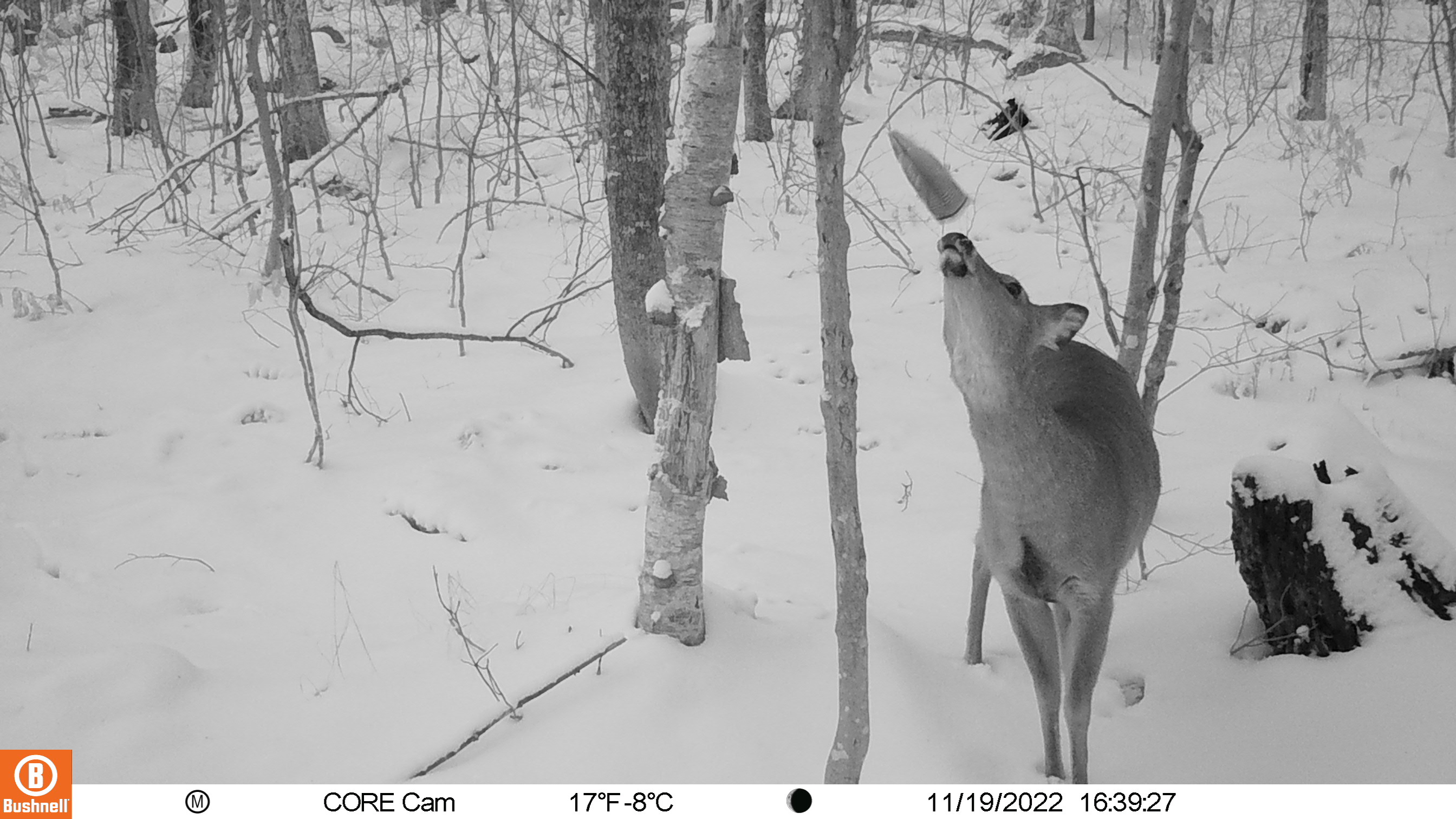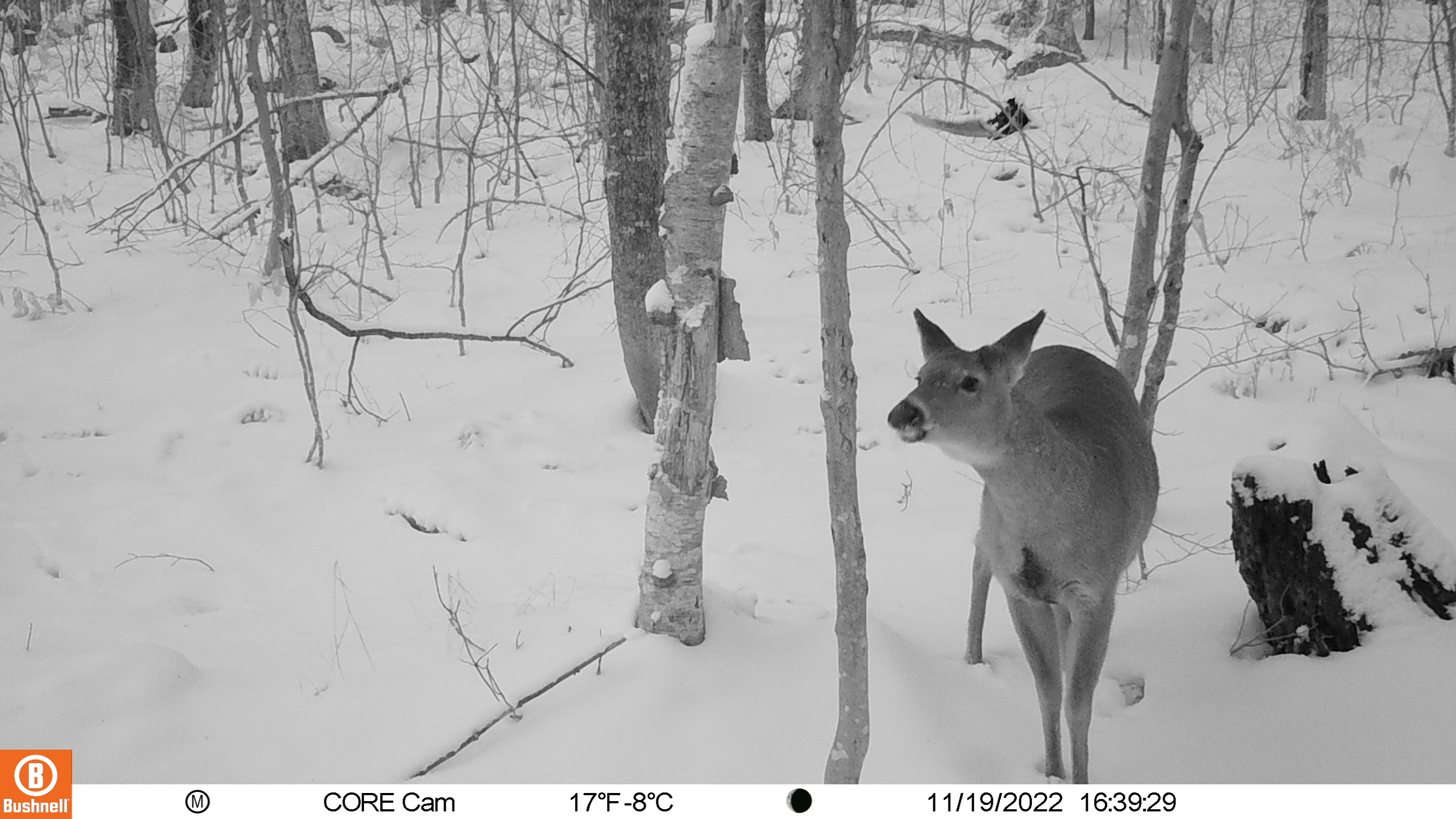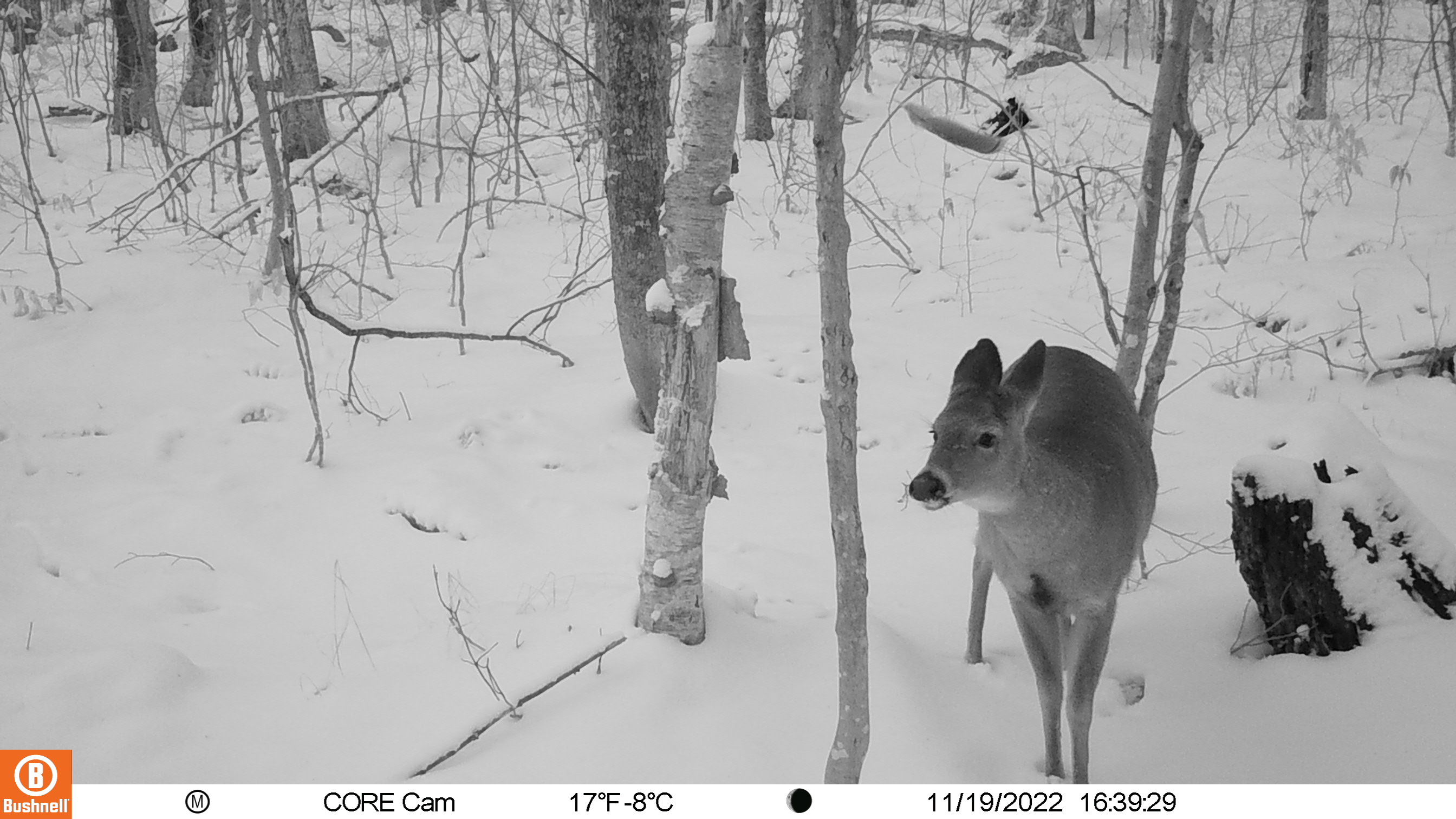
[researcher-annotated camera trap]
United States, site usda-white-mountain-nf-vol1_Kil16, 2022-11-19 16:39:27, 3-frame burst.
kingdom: Animalia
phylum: Chordata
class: Mammalia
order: Artiodactyla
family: Cervidae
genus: Odocoileus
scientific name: Odocoileus virginianus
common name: white-tailed deer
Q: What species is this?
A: White-tailed deer (Odocoileus virginianus).